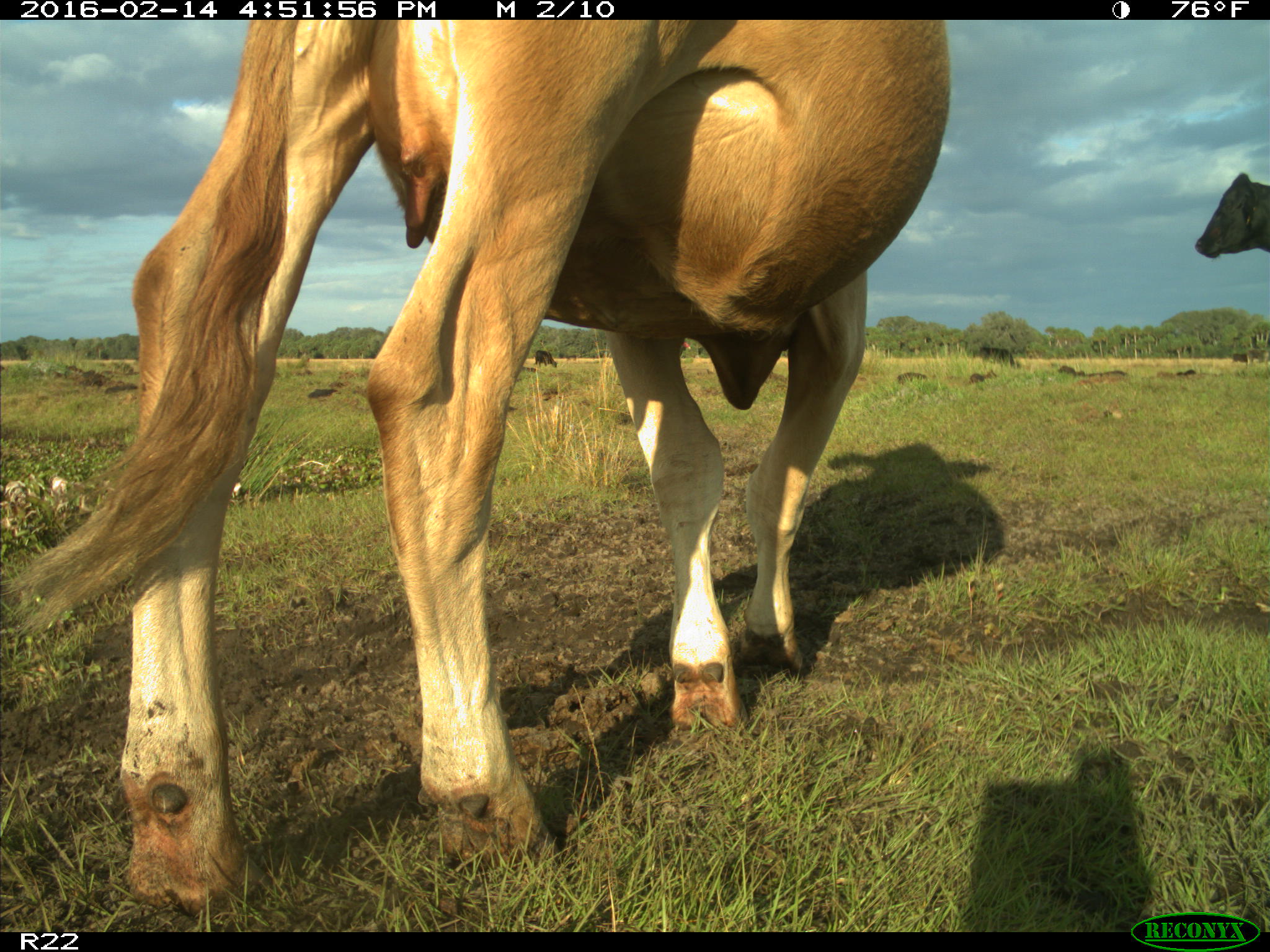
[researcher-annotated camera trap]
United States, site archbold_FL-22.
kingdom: Animalia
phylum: Chordata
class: Mammalia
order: Artiodactyla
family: Bovidae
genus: Bos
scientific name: Bos taurus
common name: domestic cow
Bos taurus (domestic cow).